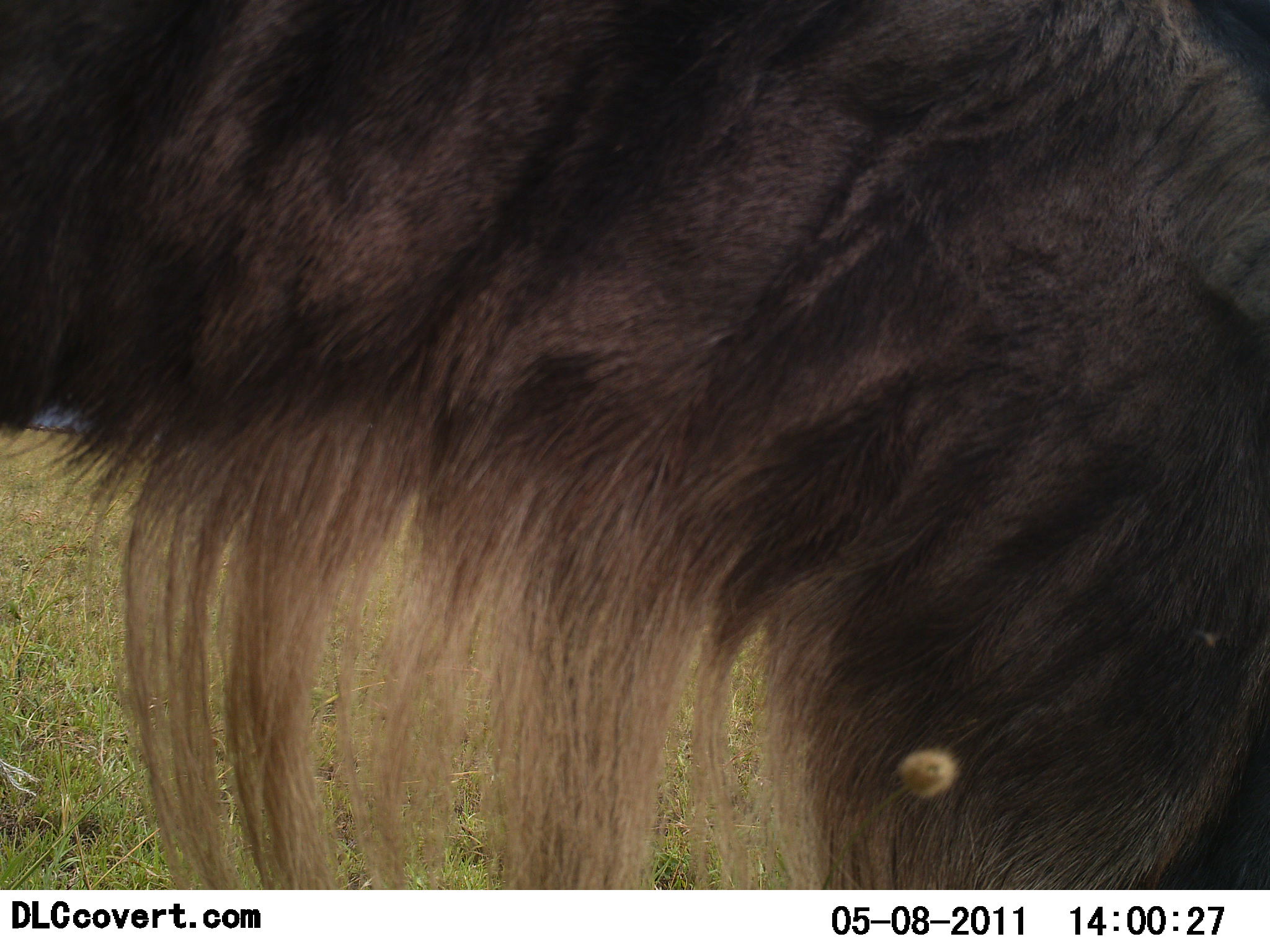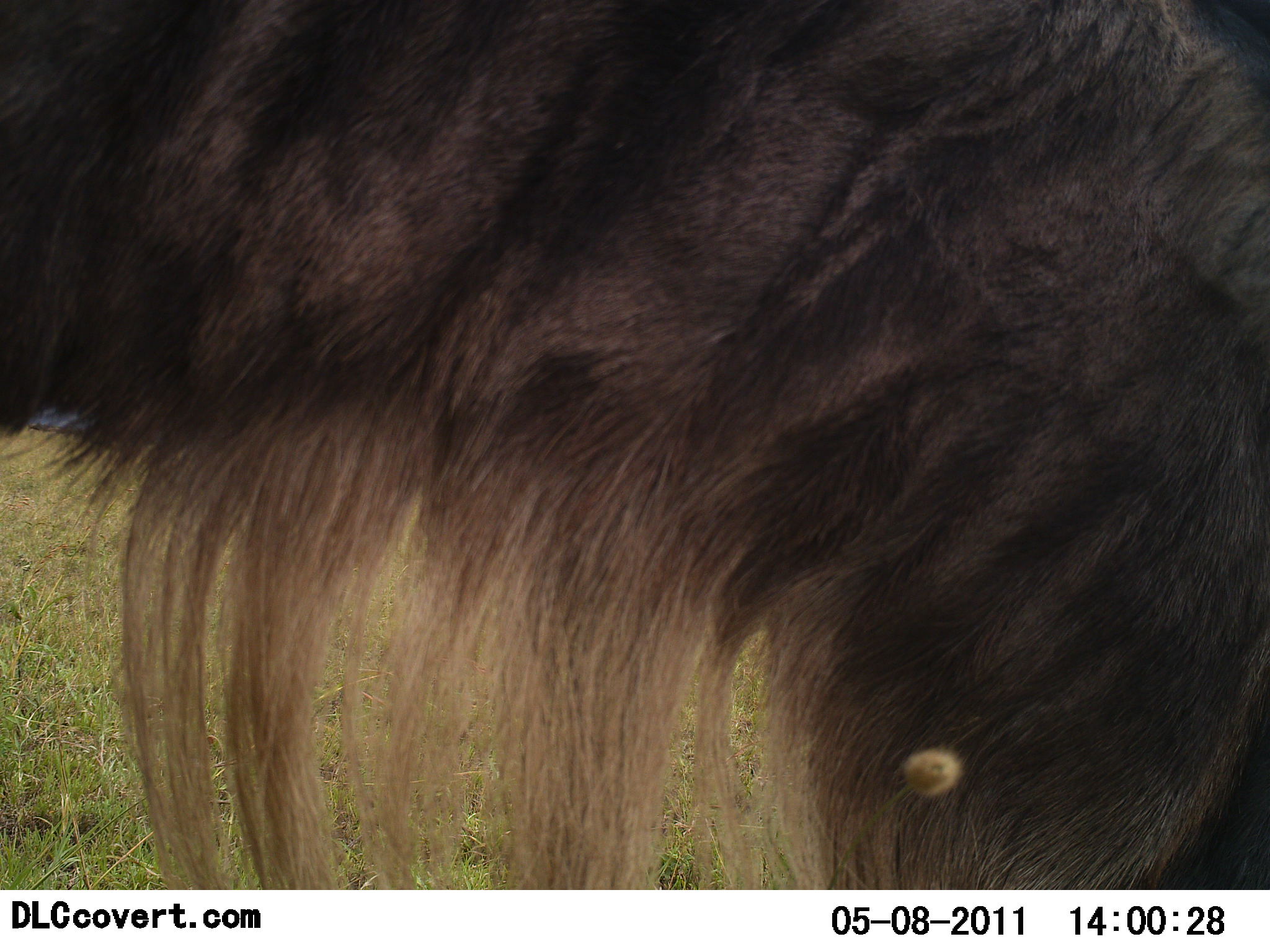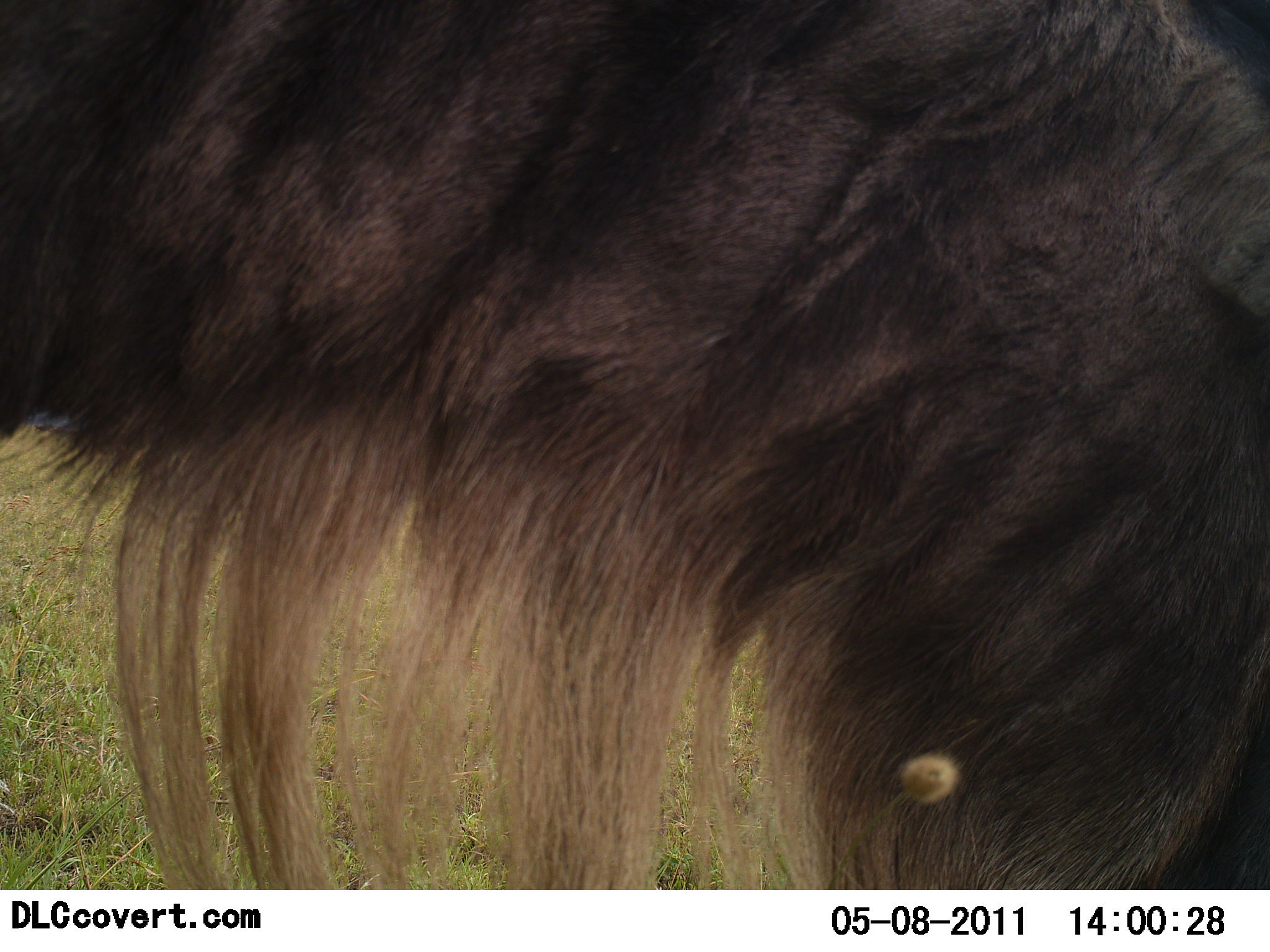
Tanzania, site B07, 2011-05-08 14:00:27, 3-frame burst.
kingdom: Animalia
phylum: Chordata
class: Mammalia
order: Artiodactyla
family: Bovidae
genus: Connochaetes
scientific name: Connochaetes taurinus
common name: blue wildebeest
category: wildebeest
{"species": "wildebeest (blue wildebeest) (Connochaetes taurinus)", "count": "1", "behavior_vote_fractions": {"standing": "85%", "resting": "8%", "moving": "0%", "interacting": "0%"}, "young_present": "0%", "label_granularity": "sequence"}